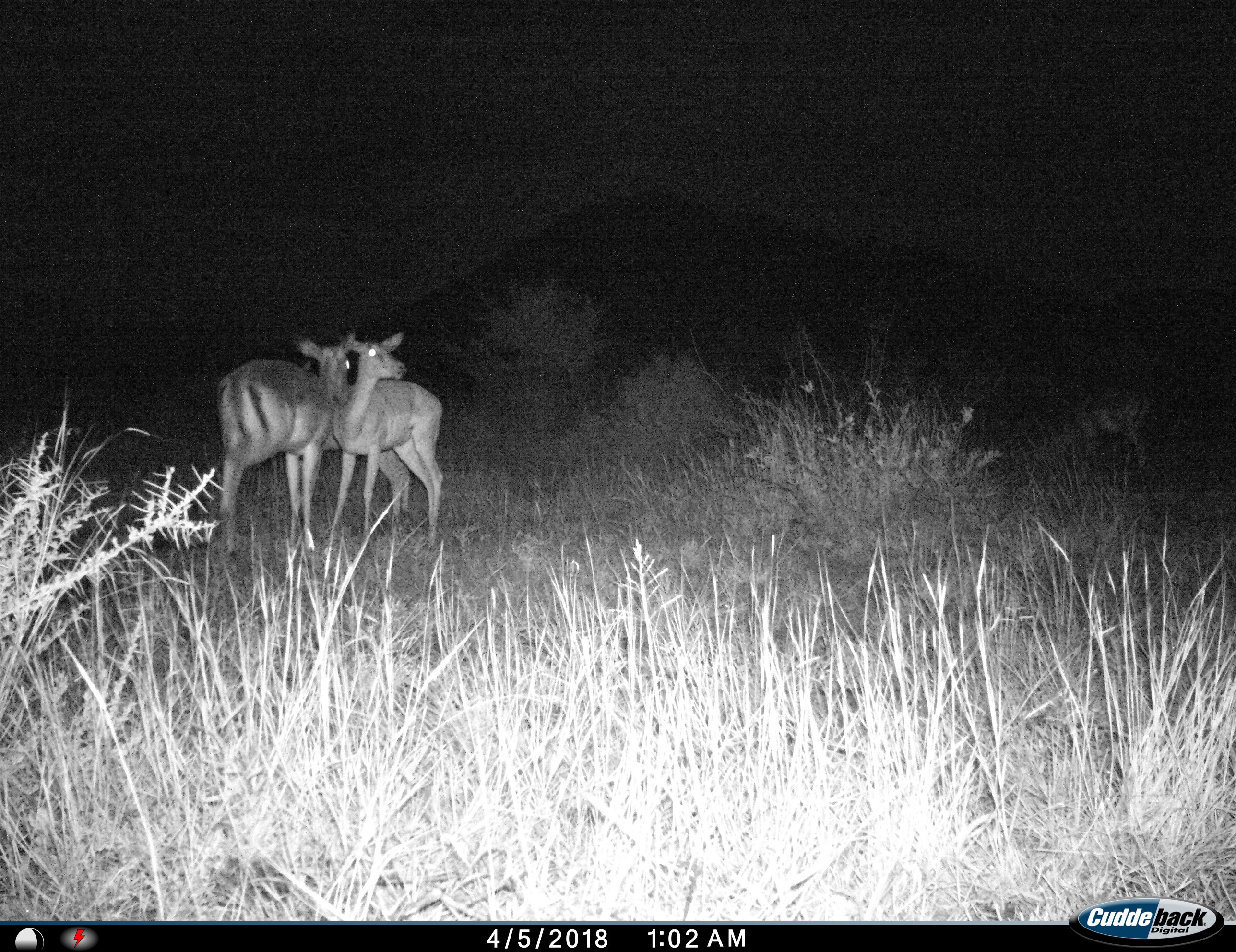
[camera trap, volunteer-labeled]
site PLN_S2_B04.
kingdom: Animalia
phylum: Chordata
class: Mammalia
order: Artiodactyla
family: Bovidae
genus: Aepyceros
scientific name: Aepyceros melampus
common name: impala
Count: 3.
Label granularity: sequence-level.